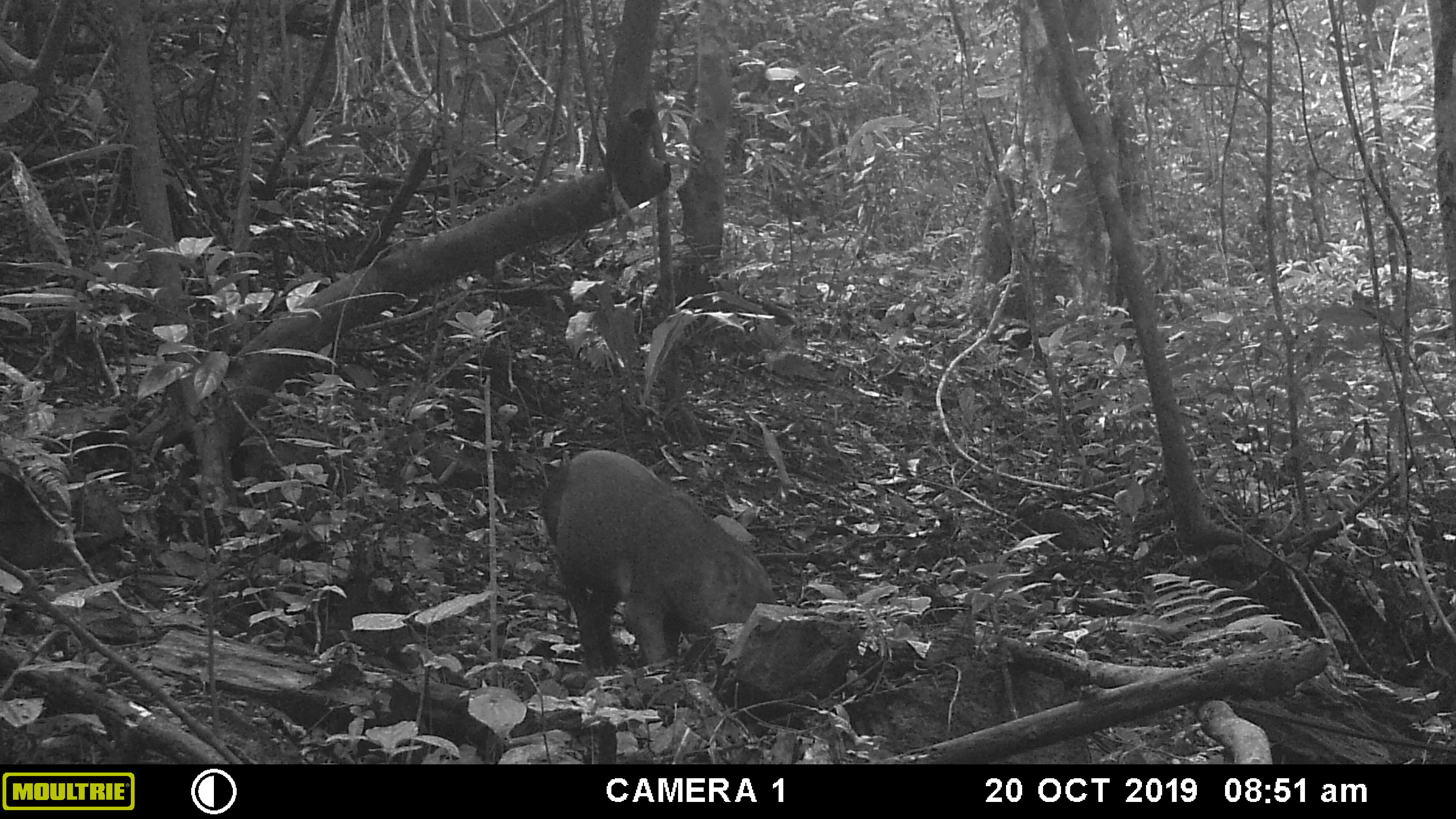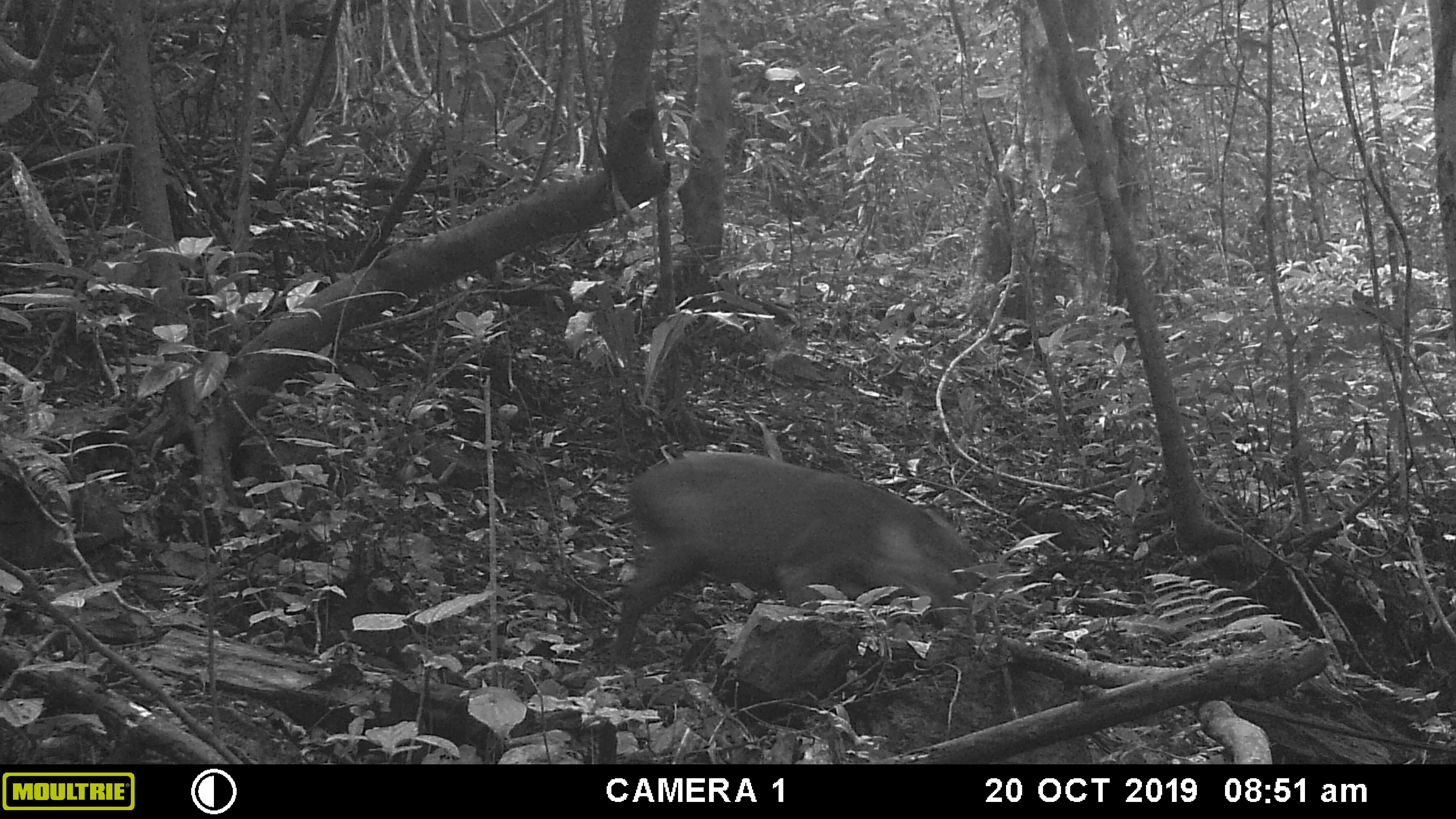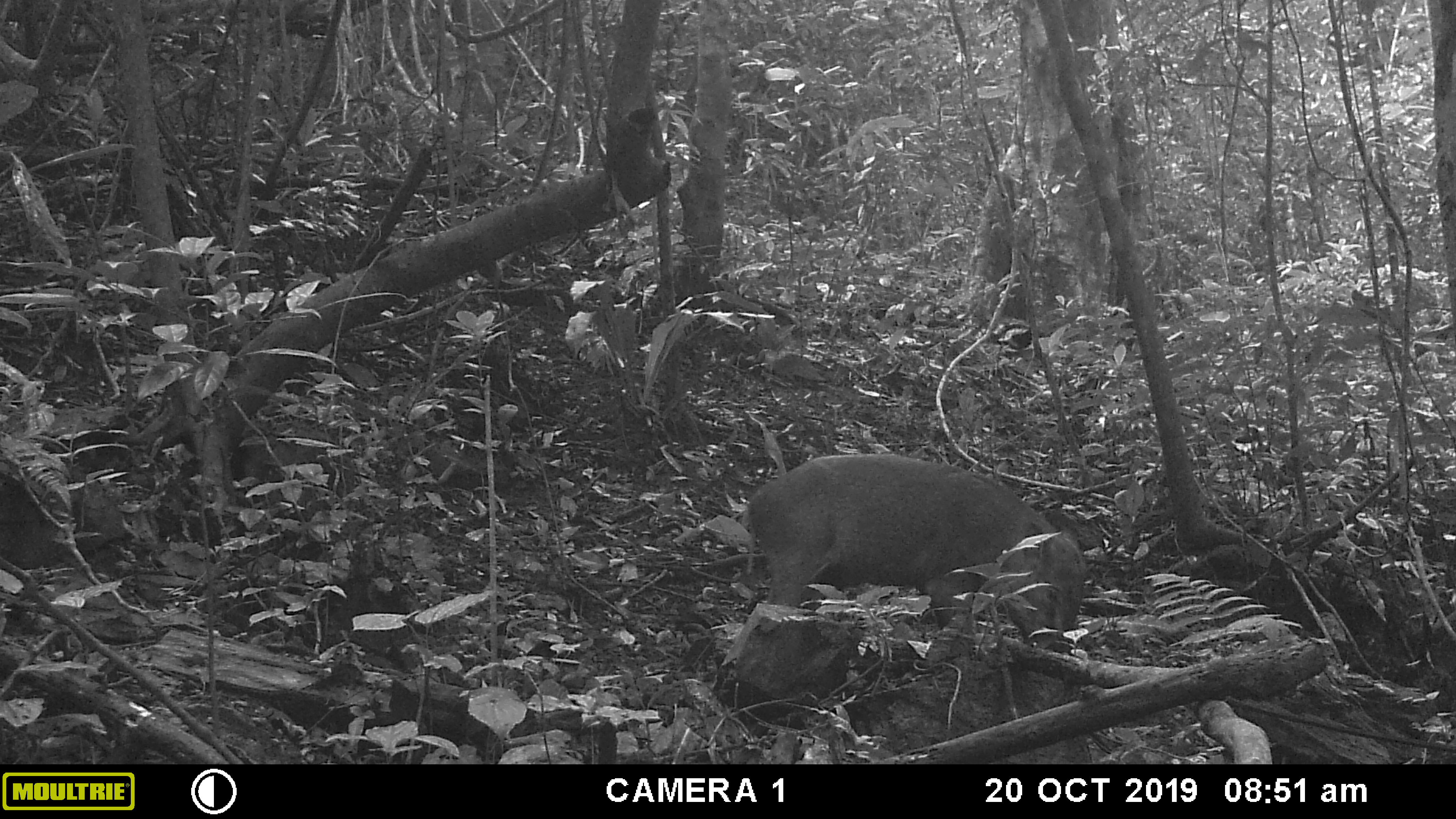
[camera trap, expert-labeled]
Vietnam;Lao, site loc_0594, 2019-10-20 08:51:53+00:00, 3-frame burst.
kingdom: Animalia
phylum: Chordata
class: Mammalia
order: Artiodactyla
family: Suidae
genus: Sus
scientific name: Sus scrofa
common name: eurasian wild pig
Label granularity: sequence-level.